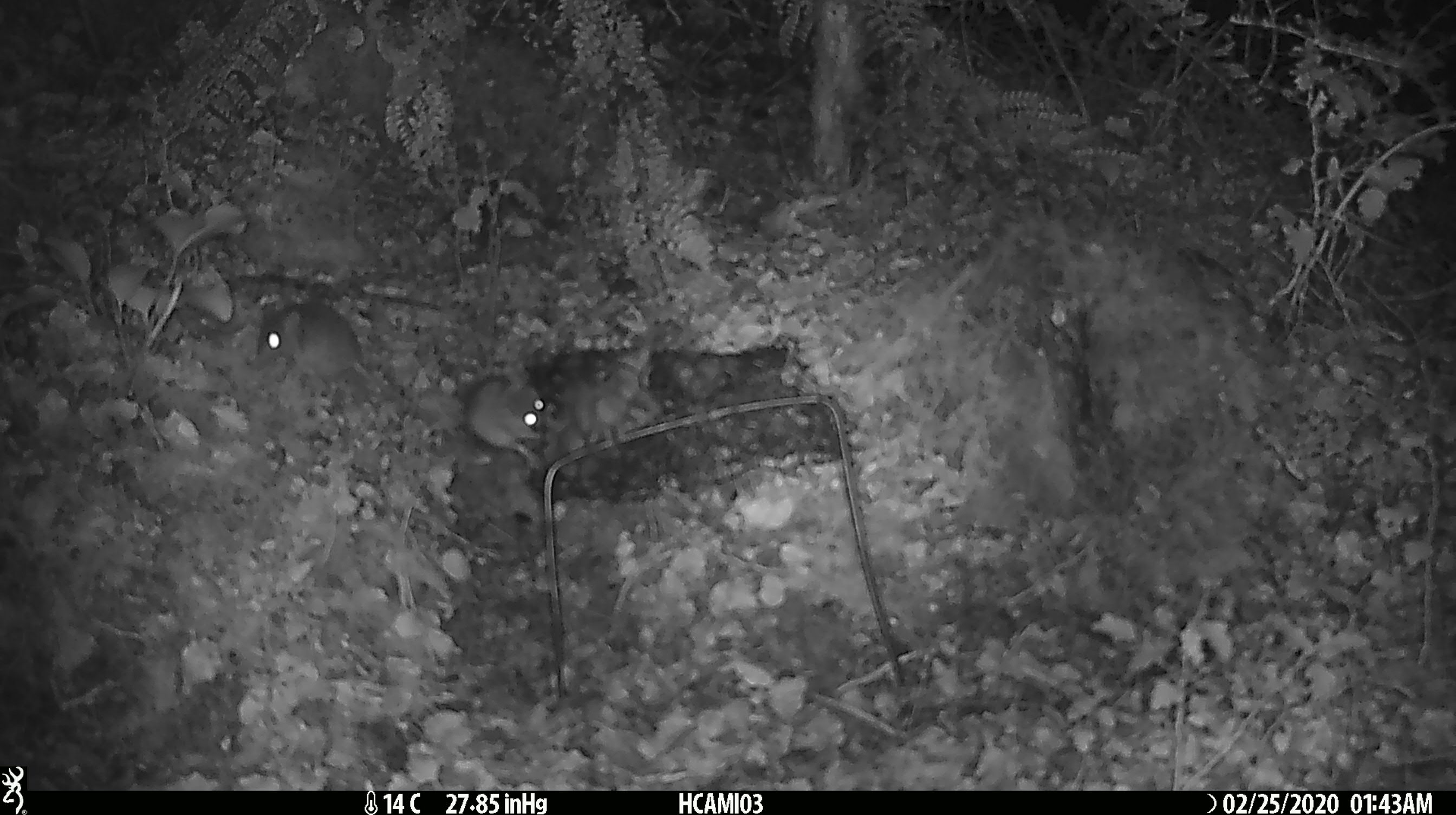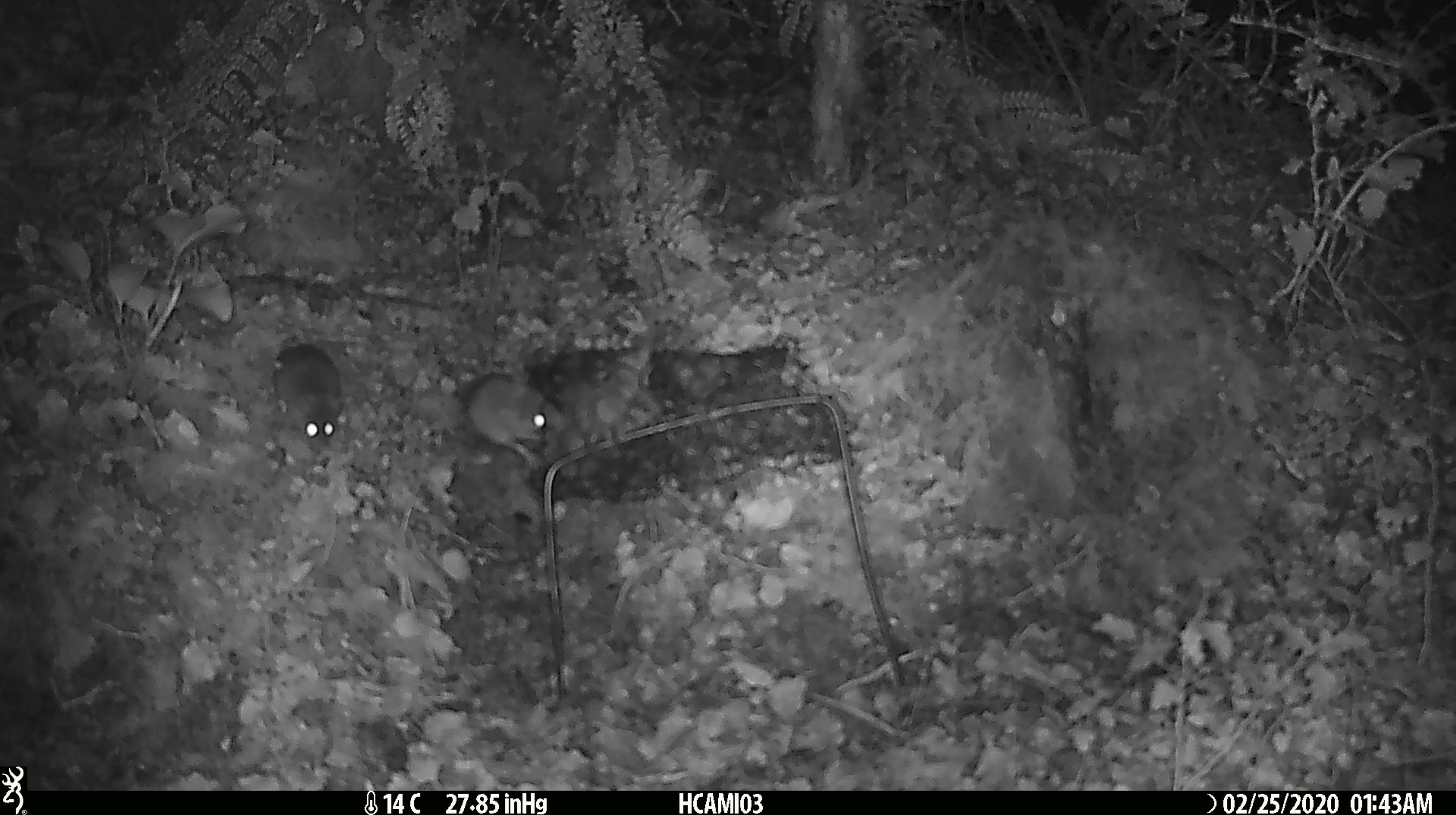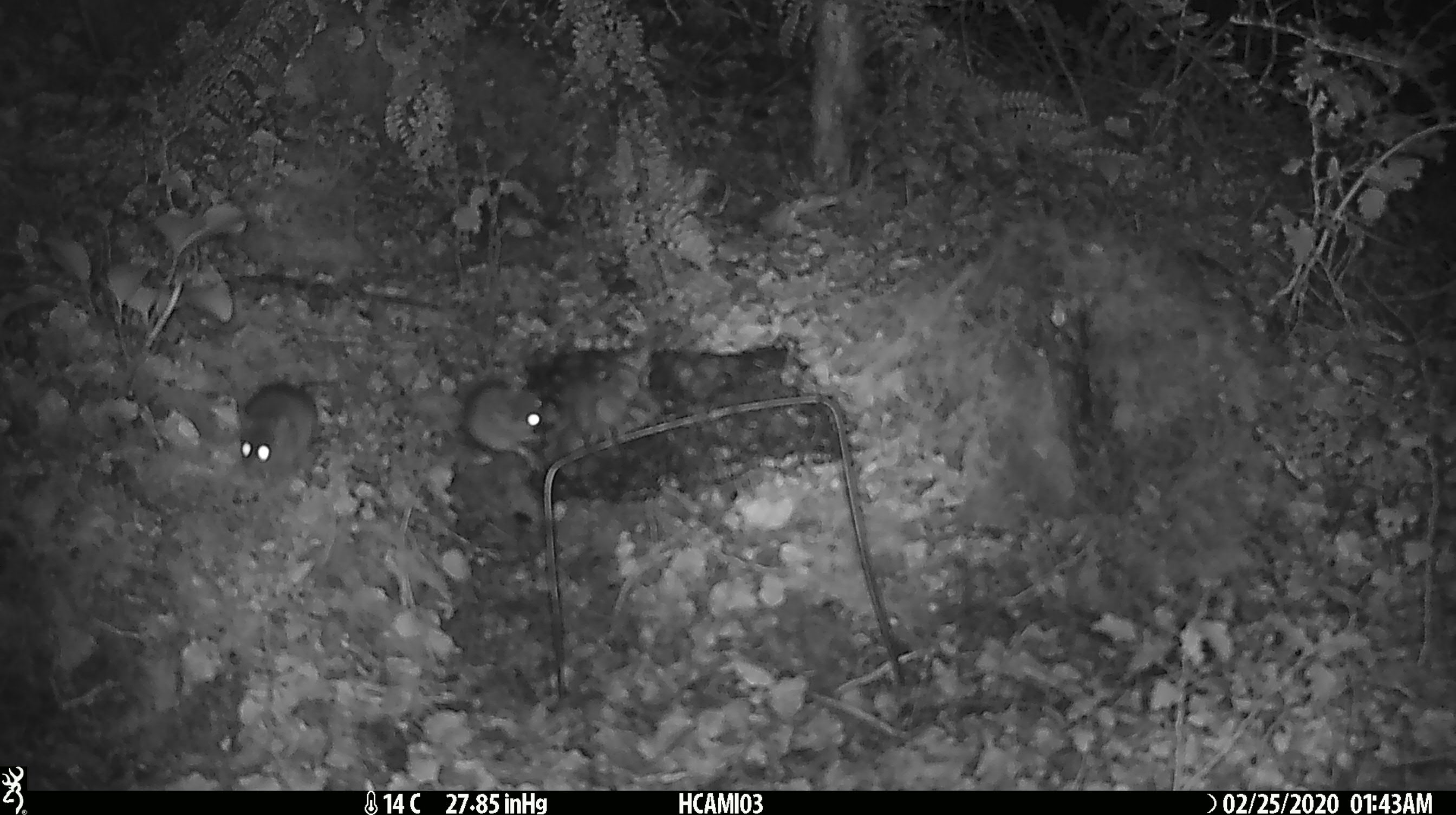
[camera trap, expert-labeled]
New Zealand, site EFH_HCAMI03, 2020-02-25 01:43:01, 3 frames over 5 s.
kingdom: Animalia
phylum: Chordata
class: Mammalia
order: Rodentia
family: Muridae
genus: Mus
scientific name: Mus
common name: mouse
Mouse (Mus).